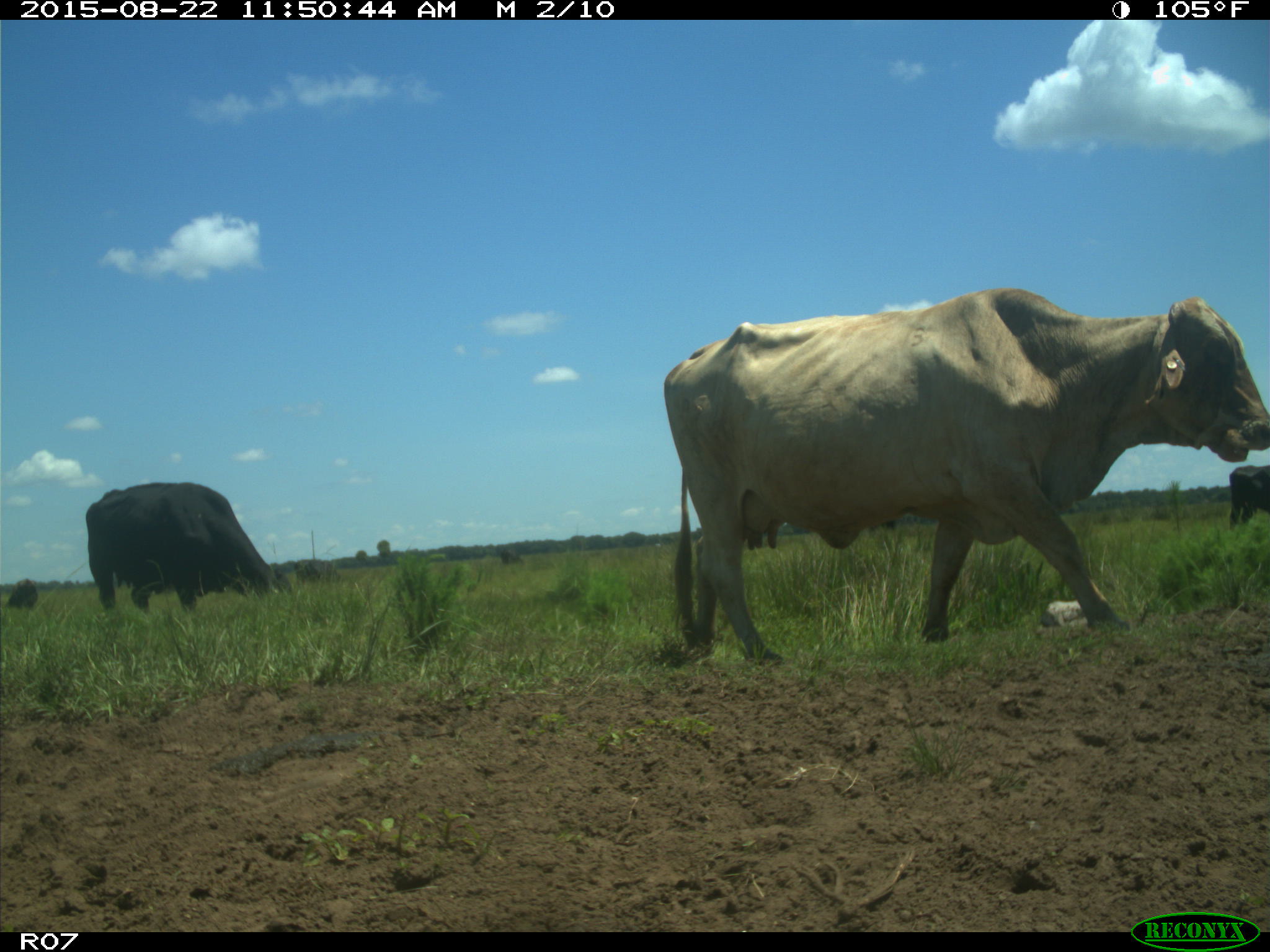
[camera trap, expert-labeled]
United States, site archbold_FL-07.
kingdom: Animalia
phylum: Chordata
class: Mammalia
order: Artiodactyla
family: Bovidae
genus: Bos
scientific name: Bos taurus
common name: domestic cow